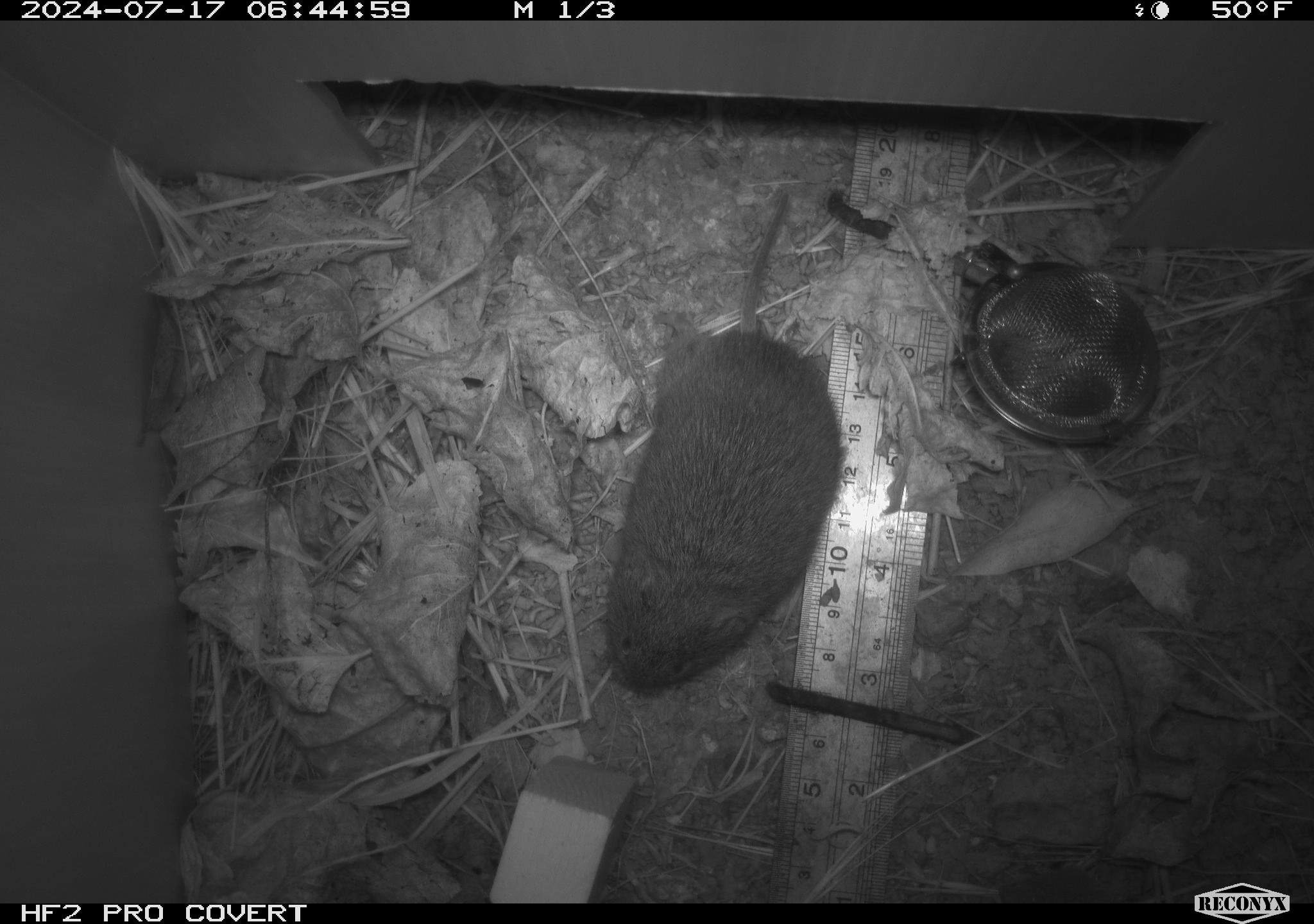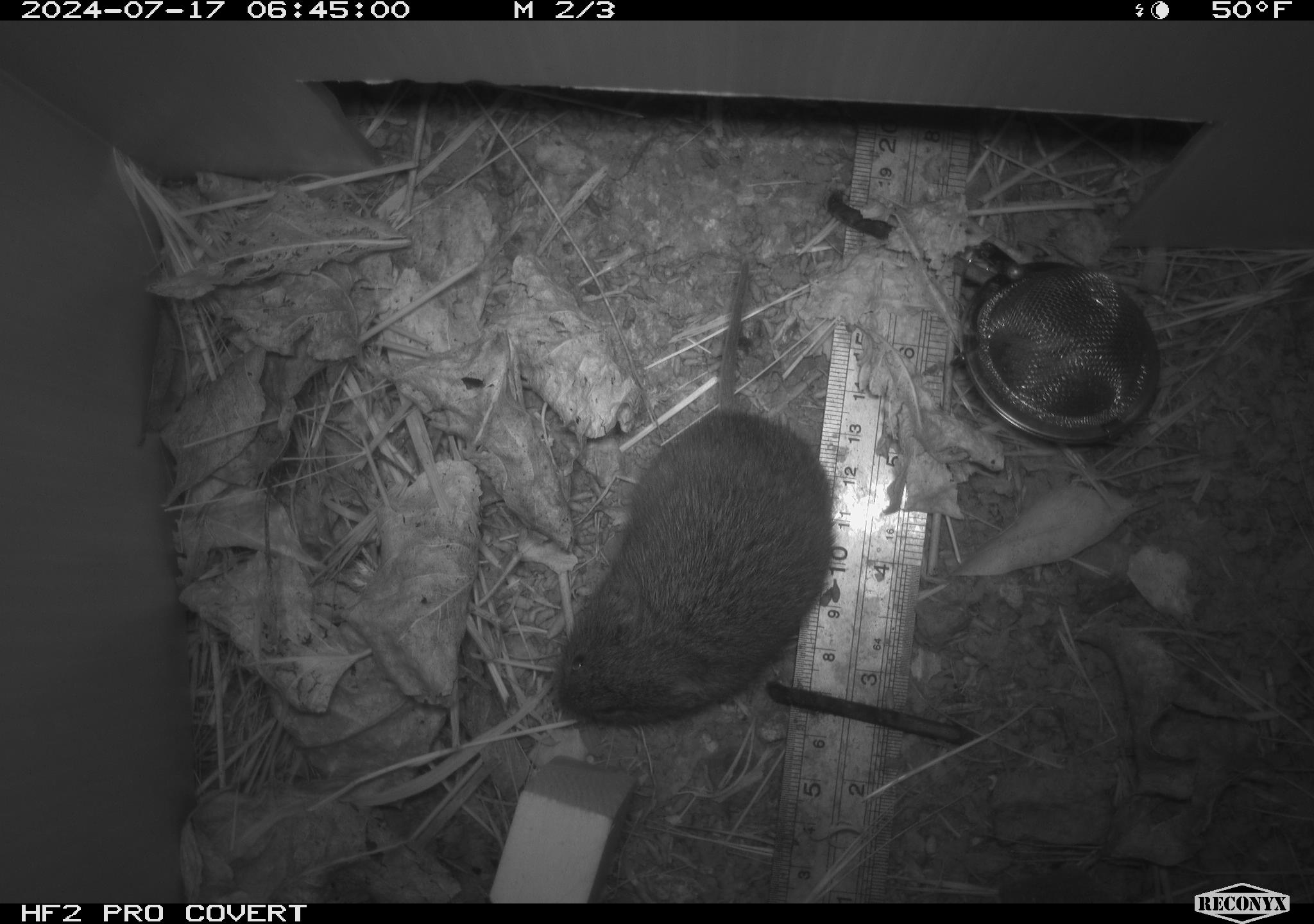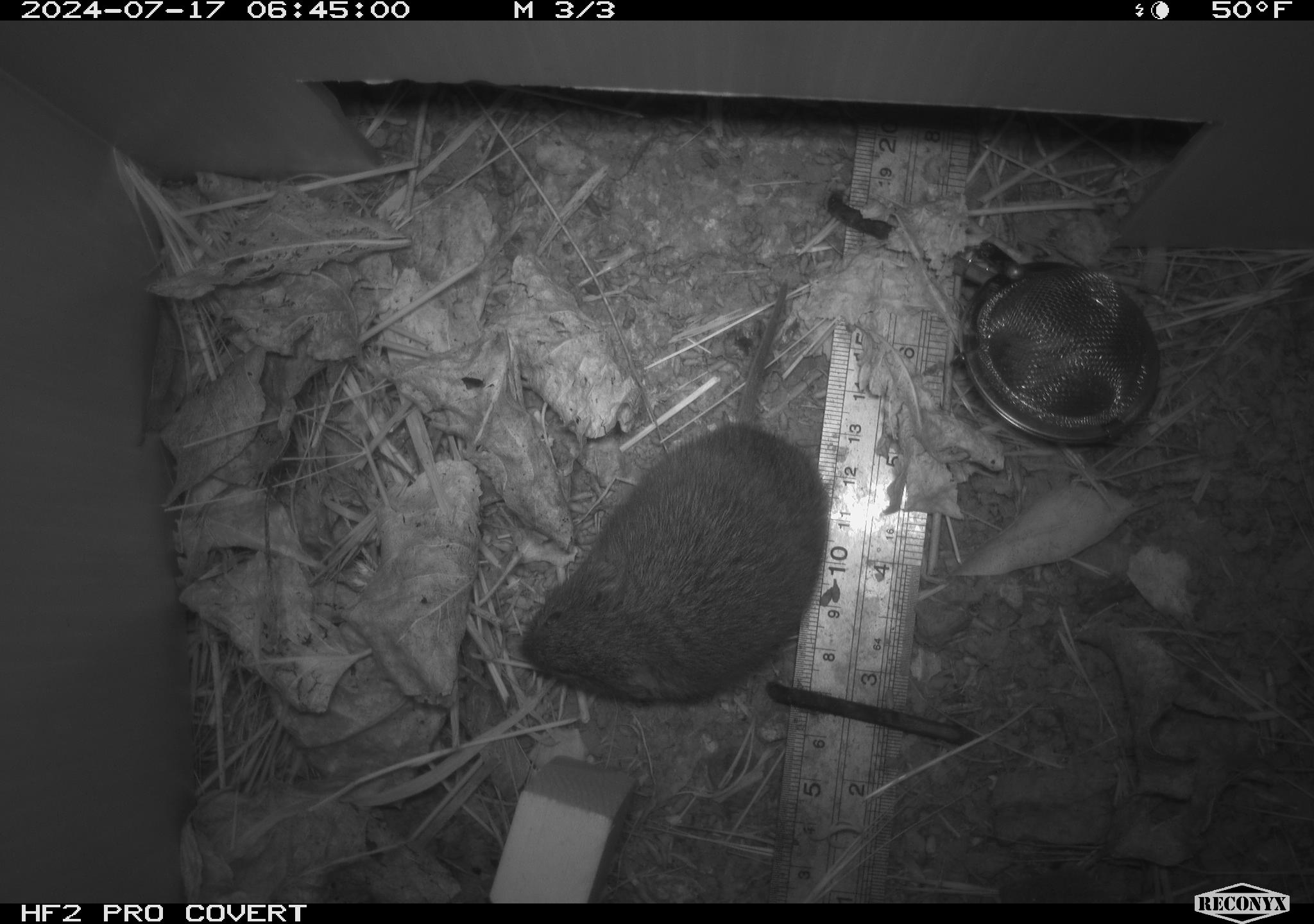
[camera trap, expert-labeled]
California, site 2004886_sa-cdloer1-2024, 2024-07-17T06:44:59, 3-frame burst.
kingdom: Animalia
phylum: Chordata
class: Mammalia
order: Rodentia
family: Cricetidae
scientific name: Arvicolinae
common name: voles, lemmings, and muskrats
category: arvicolinae subfamily